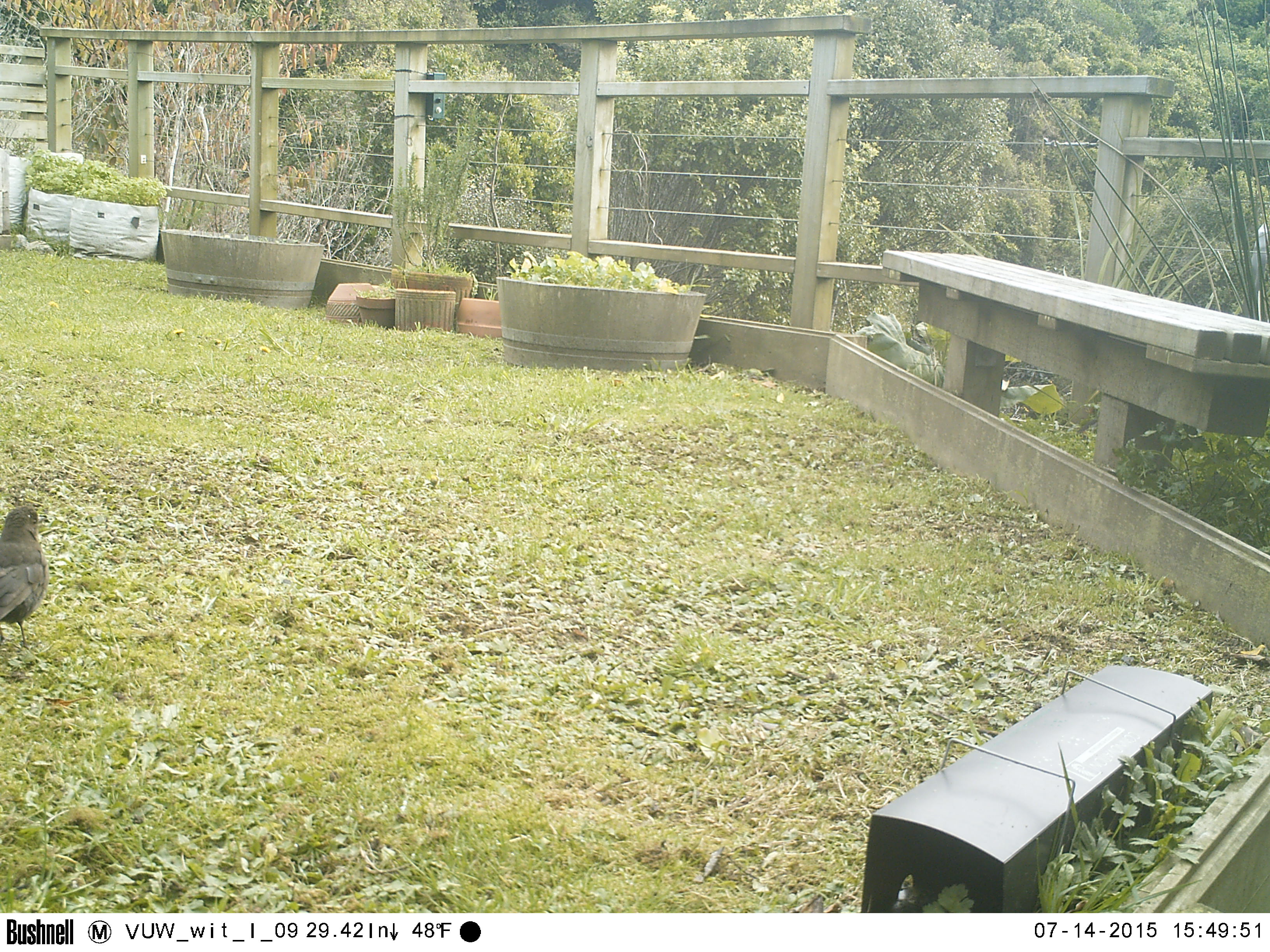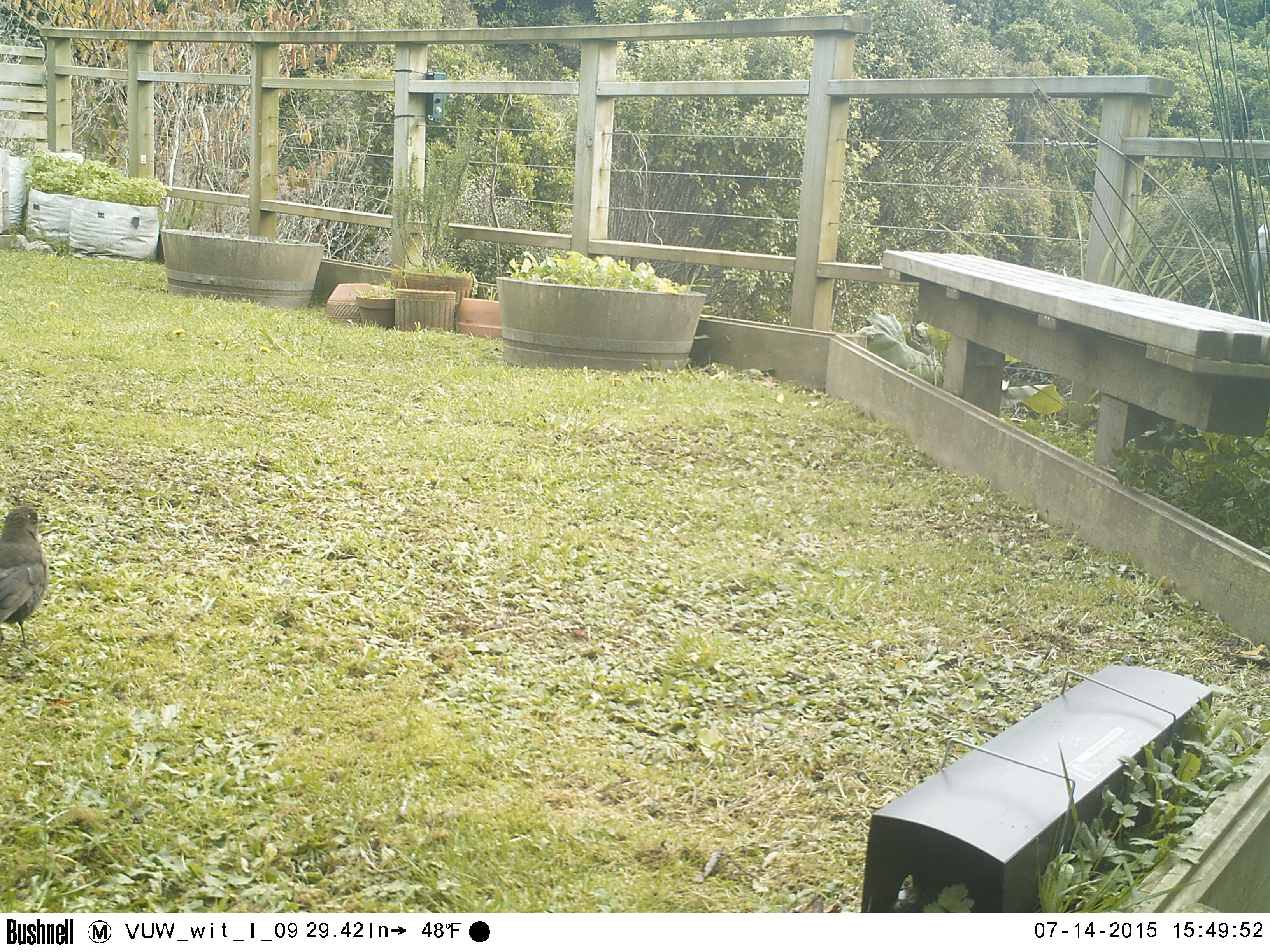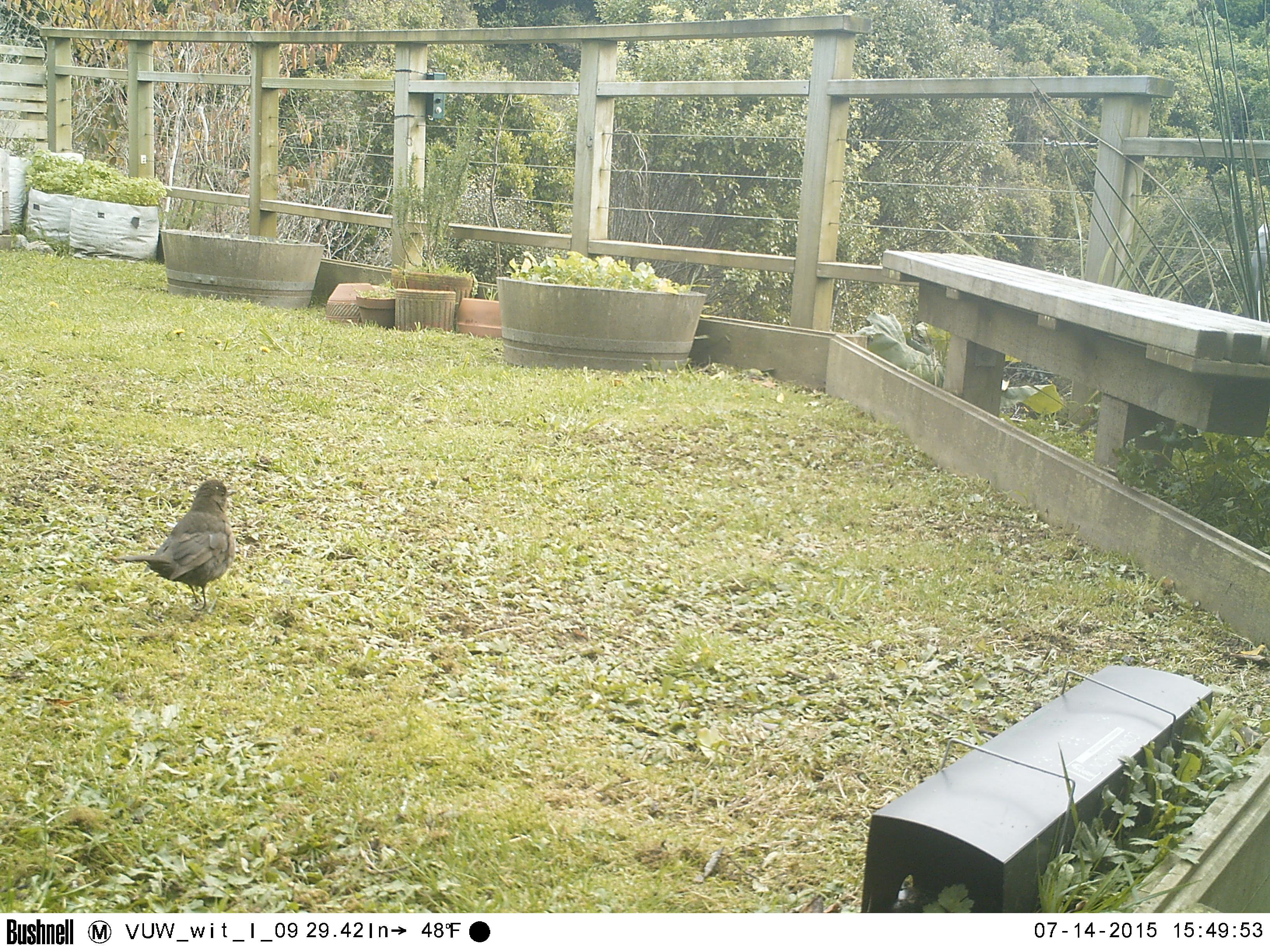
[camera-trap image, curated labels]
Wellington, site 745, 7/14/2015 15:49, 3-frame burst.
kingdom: Animalia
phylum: Chordata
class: Aves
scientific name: Aves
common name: bird